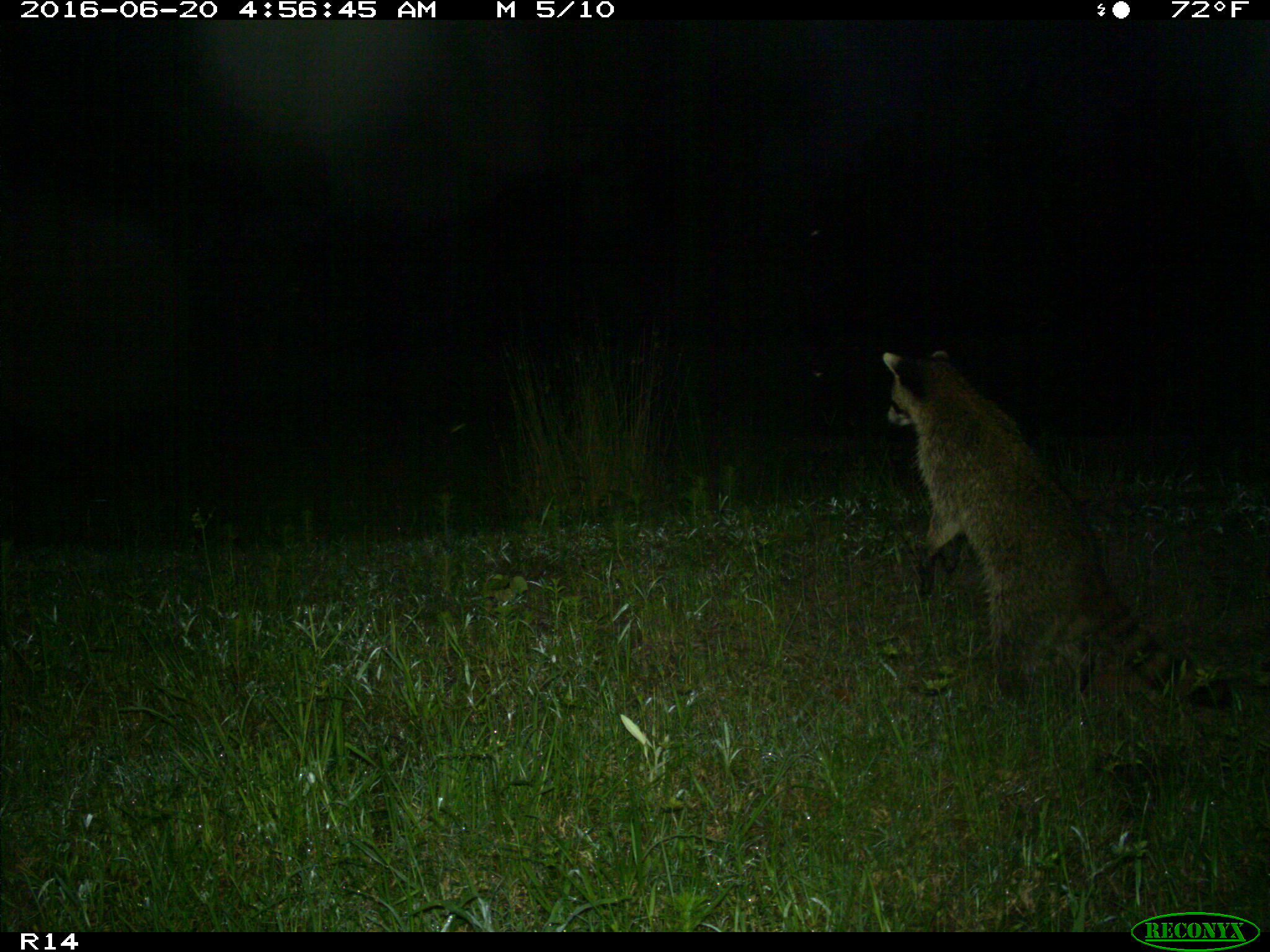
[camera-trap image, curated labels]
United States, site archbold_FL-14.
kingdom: Animalia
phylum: Chordata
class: Mammalia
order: Carnivora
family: Procyonidae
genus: Procyon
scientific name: Procyon lotor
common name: common raccoon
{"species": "Procyon lotor (common raccoon)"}